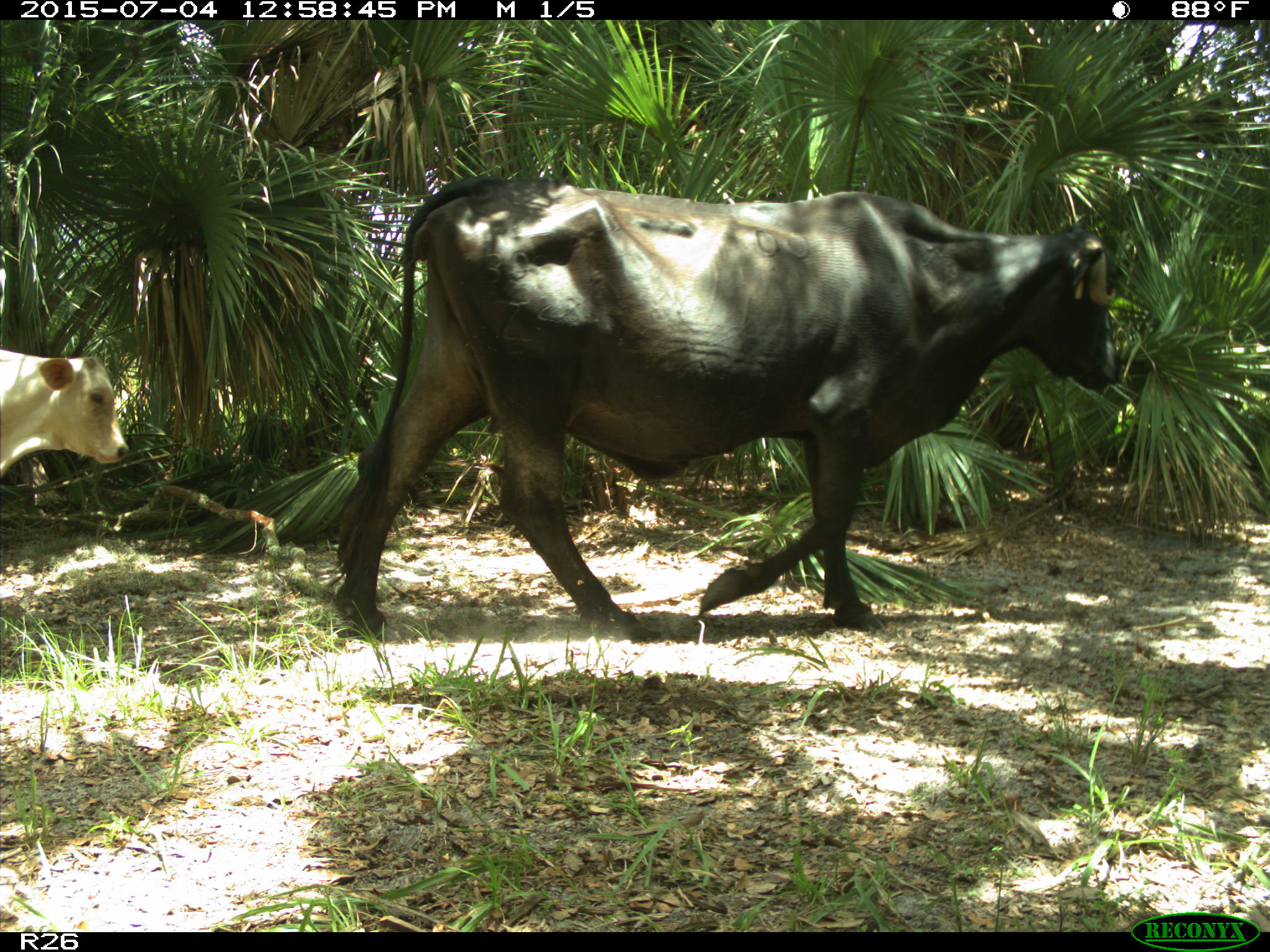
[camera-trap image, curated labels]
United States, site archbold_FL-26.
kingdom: Animalia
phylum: Chordata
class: Mammalia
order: Artiodactyla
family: Bovidae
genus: Bos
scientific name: Bos taurus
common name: domestic cow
Bos taurus (domestic cow).